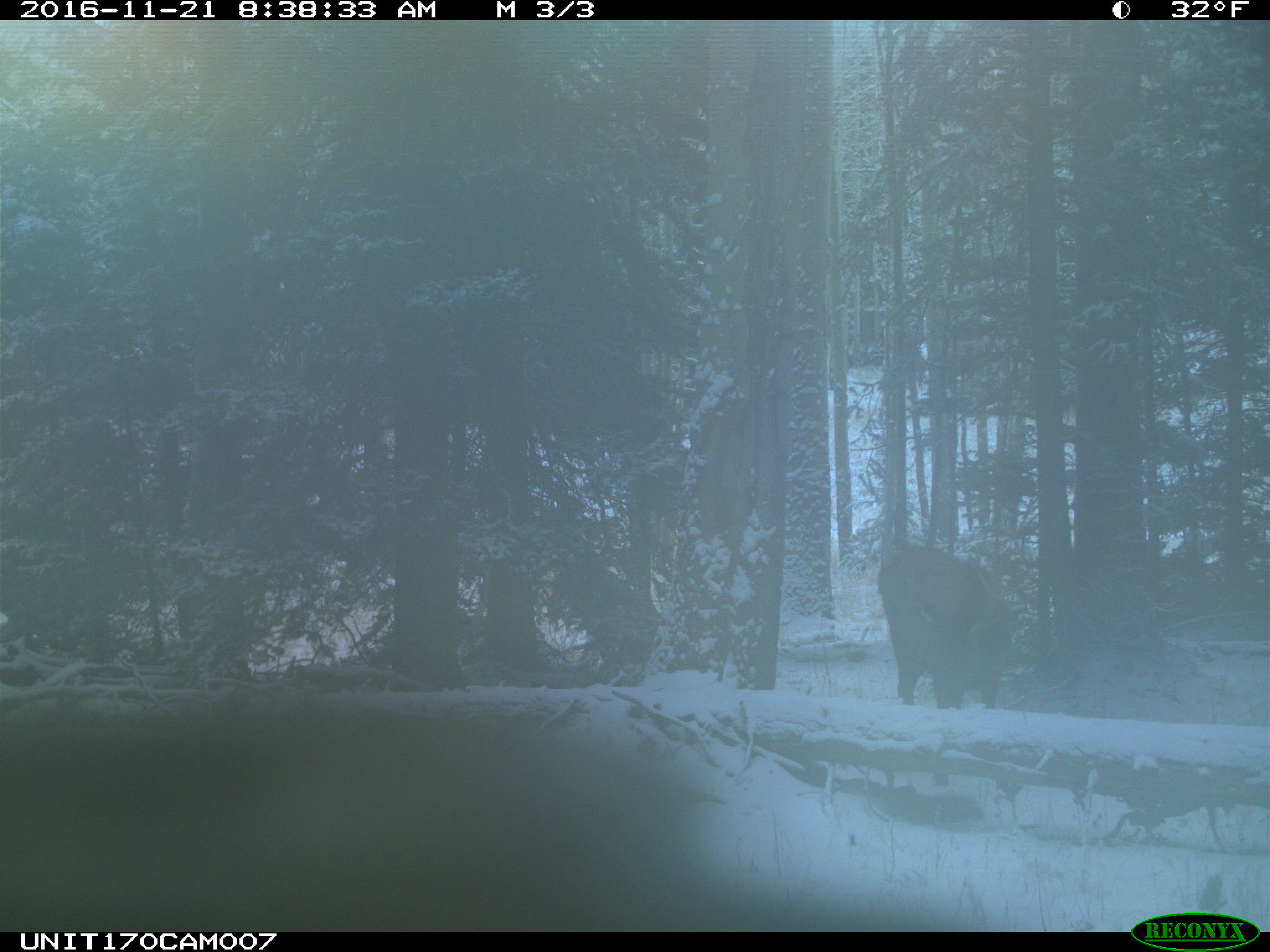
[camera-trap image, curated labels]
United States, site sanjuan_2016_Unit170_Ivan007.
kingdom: Animalia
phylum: Chordata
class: Mammalia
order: Artiodactyla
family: Cervidae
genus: Cervus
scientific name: Cervus elaphus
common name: red deer